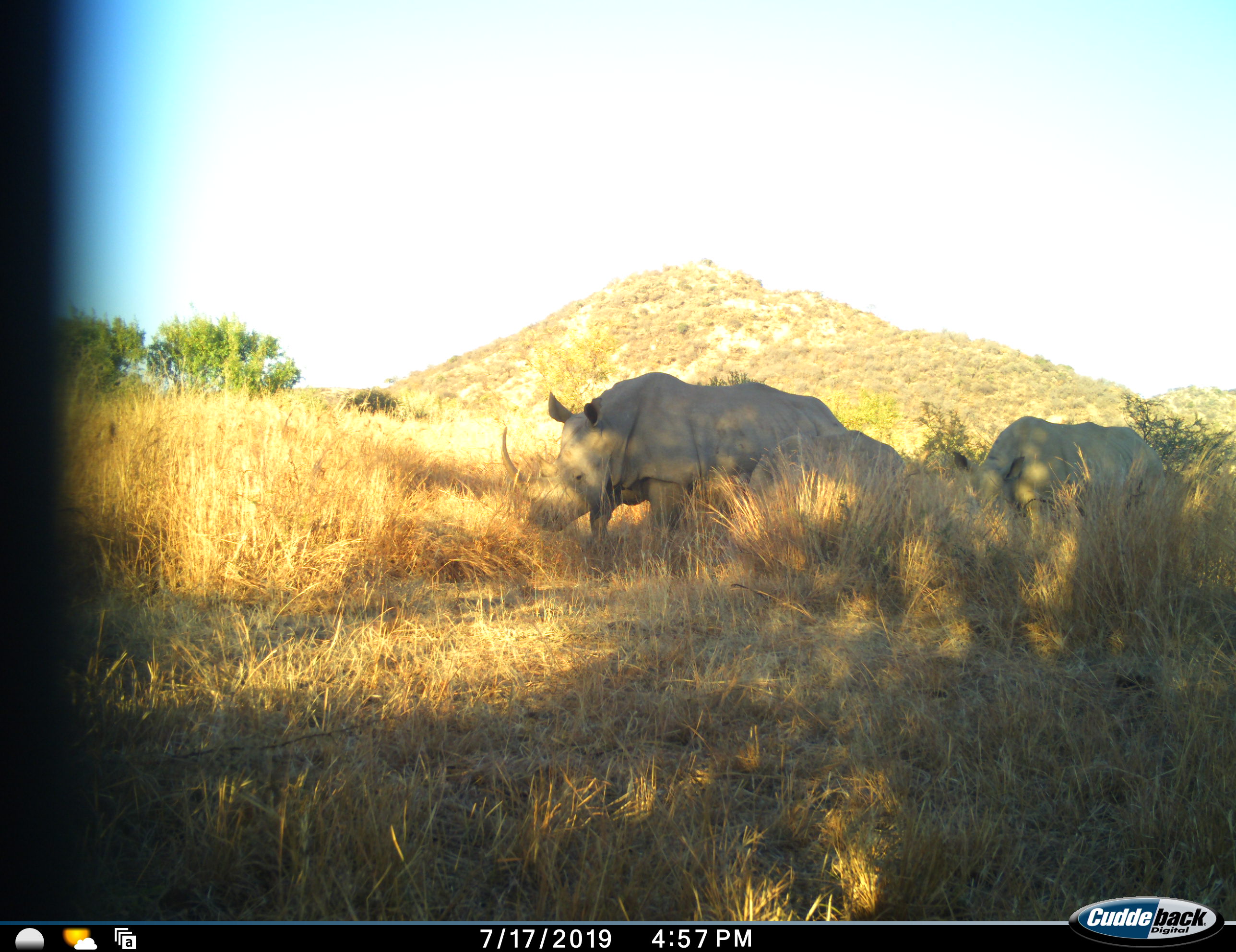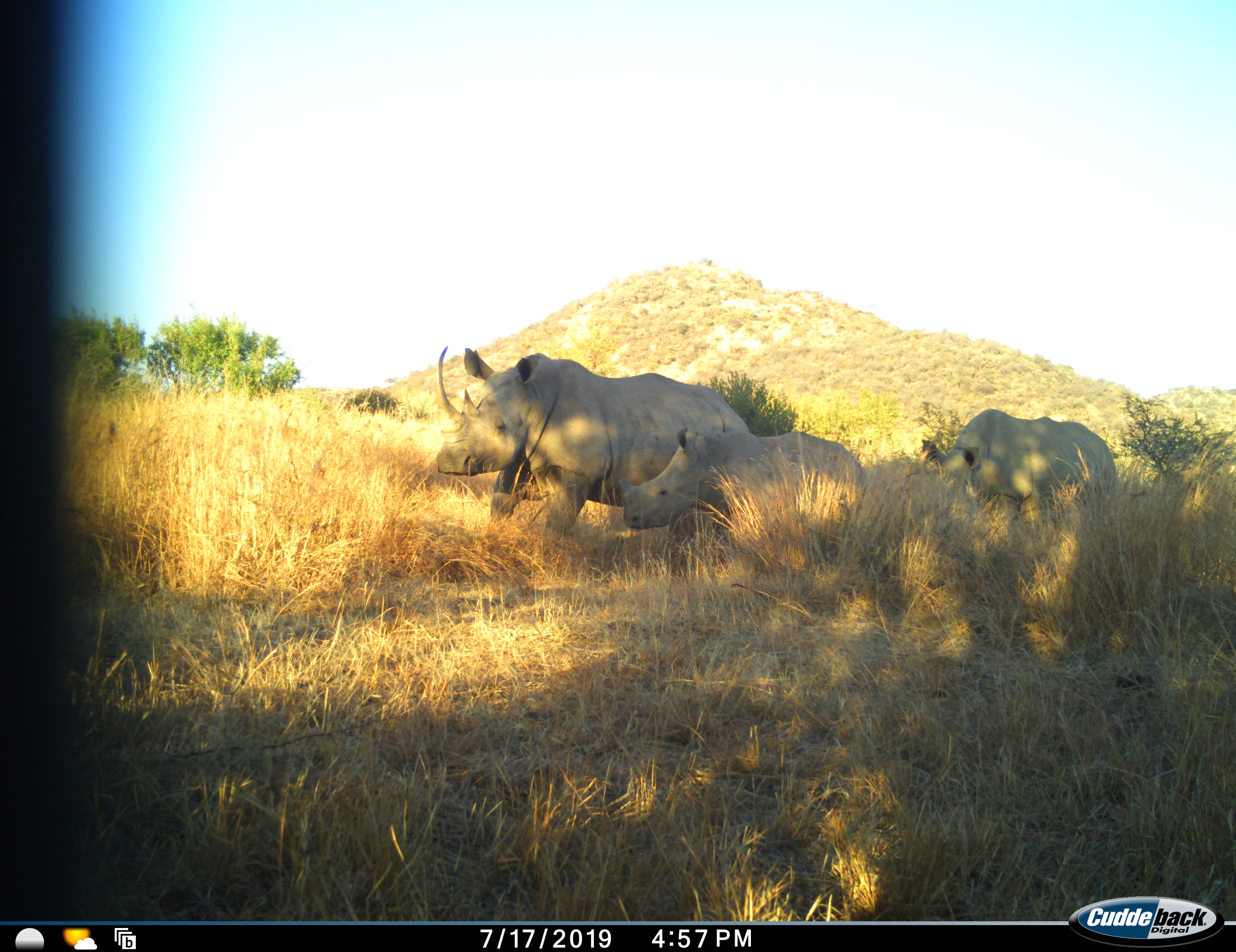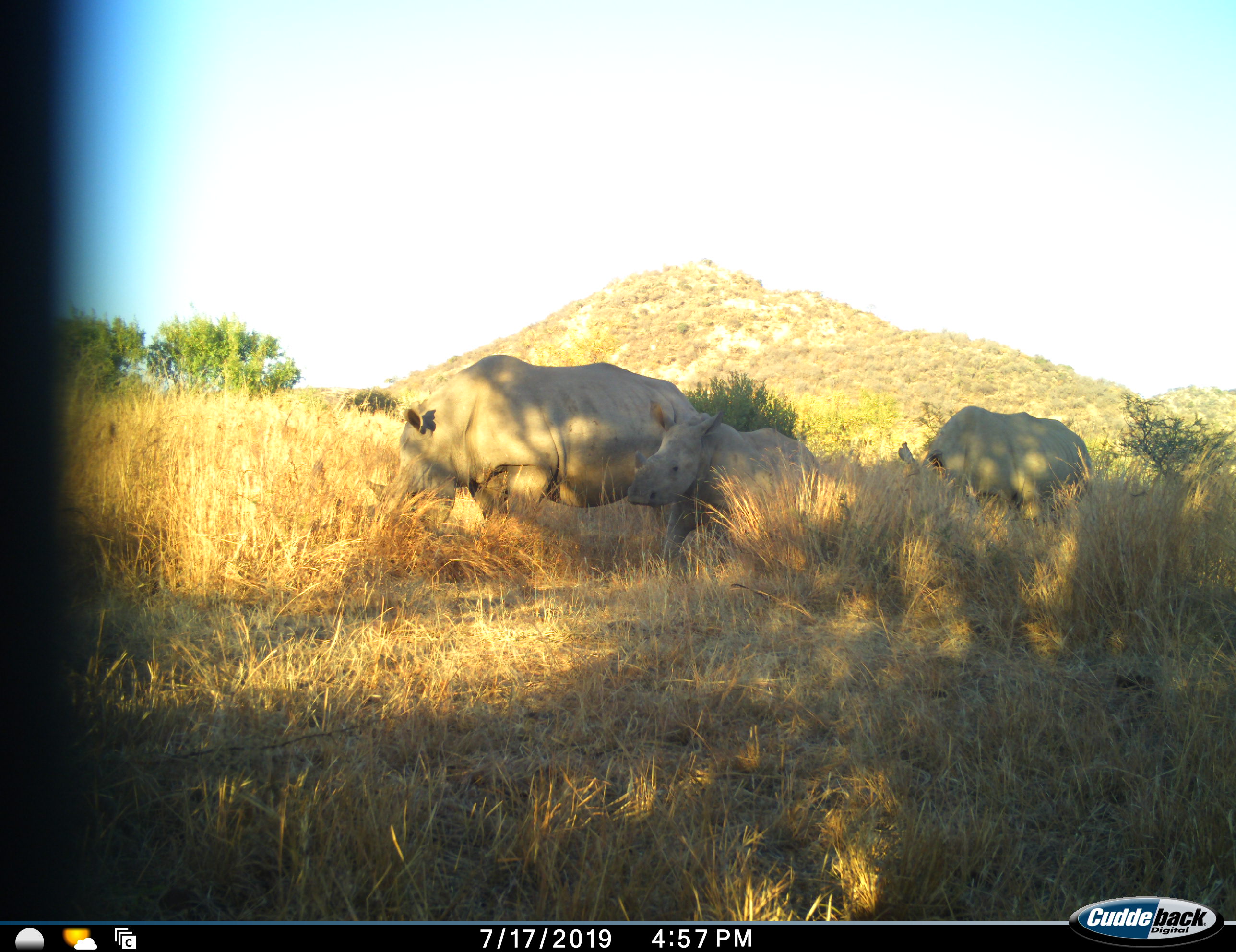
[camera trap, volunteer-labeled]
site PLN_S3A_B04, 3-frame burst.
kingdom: Animalia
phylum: Chordata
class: Mammalia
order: Perissodactyla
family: Rhinocerotidae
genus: Ceratotherium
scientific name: Ceratotherium simum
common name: white rhinoceros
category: rhinoceroswhite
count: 3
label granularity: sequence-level